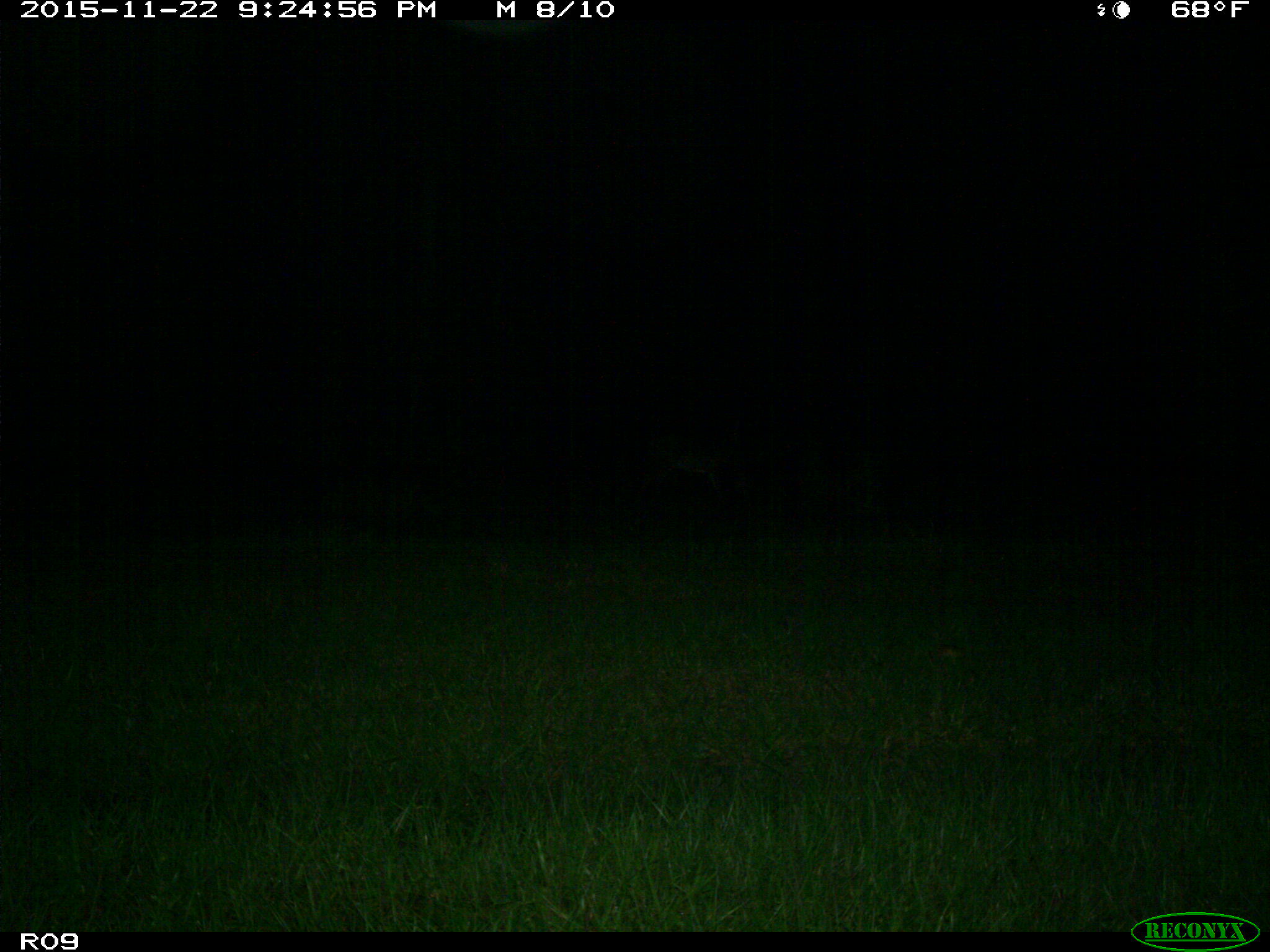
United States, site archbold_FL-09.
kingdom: Animalia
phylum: Chordata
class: Mammalia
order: Artiodactyla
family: Cervidae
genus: Odocoileus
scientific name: Odocoileus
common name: deer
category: unidentified deer